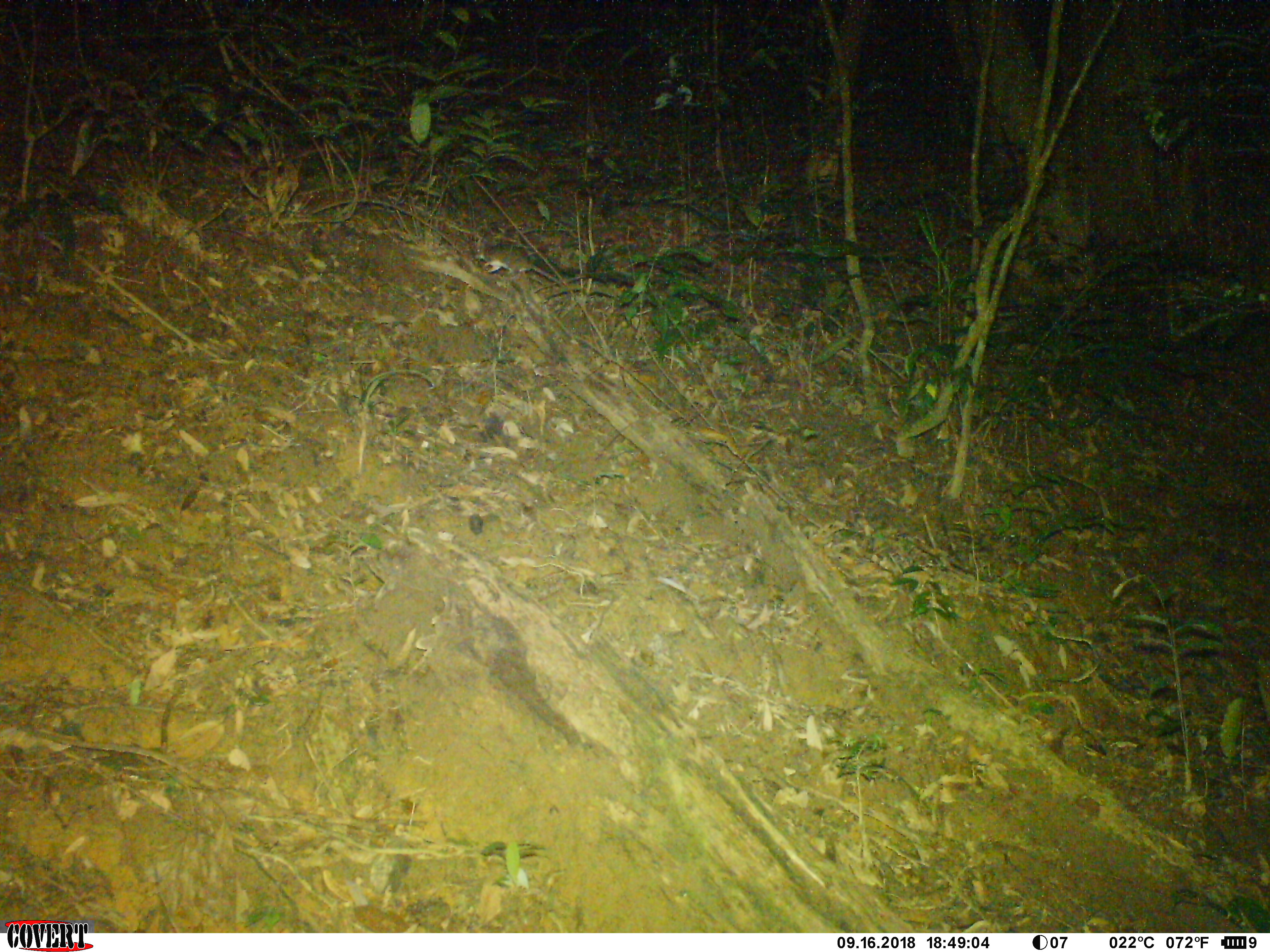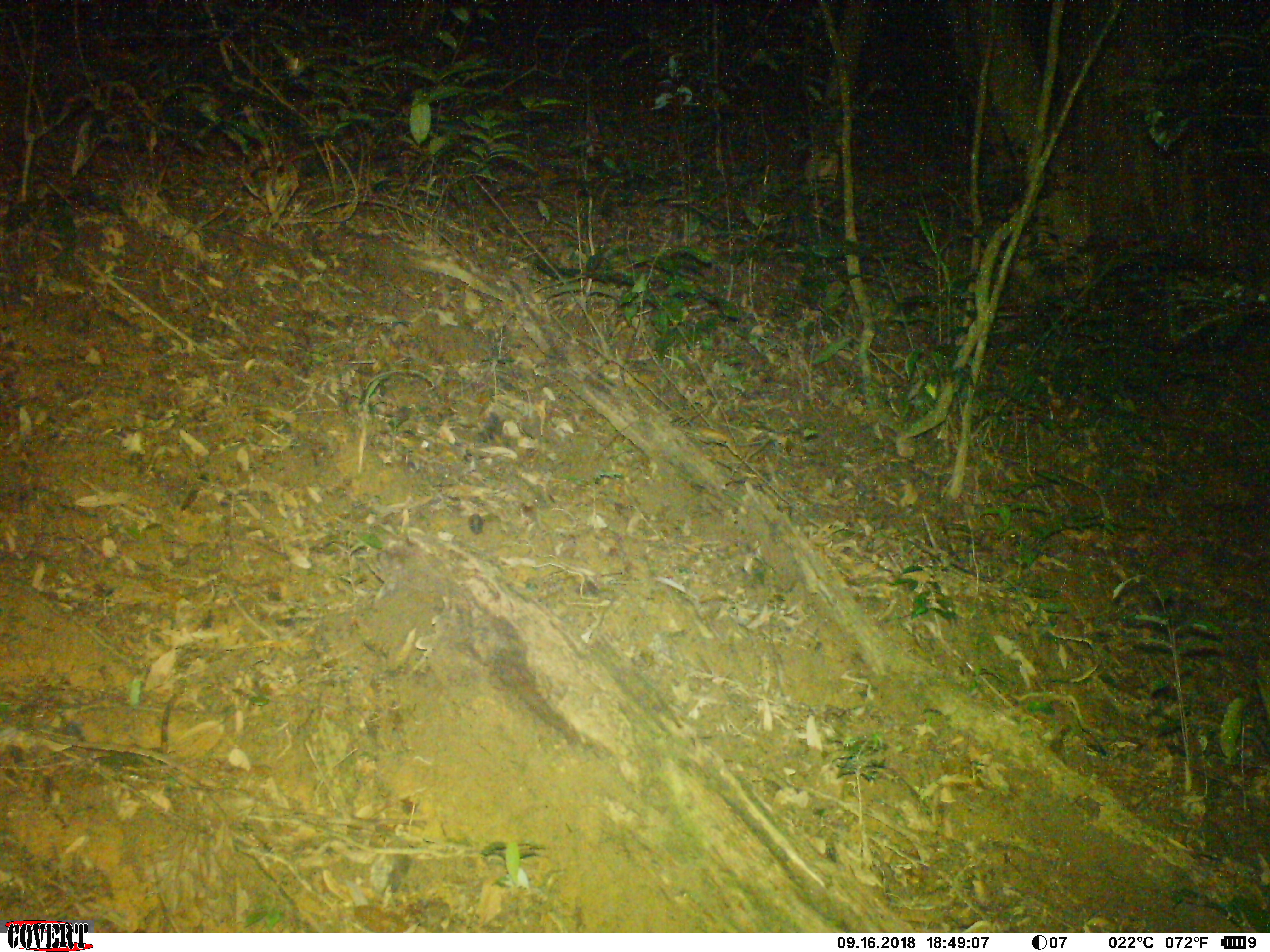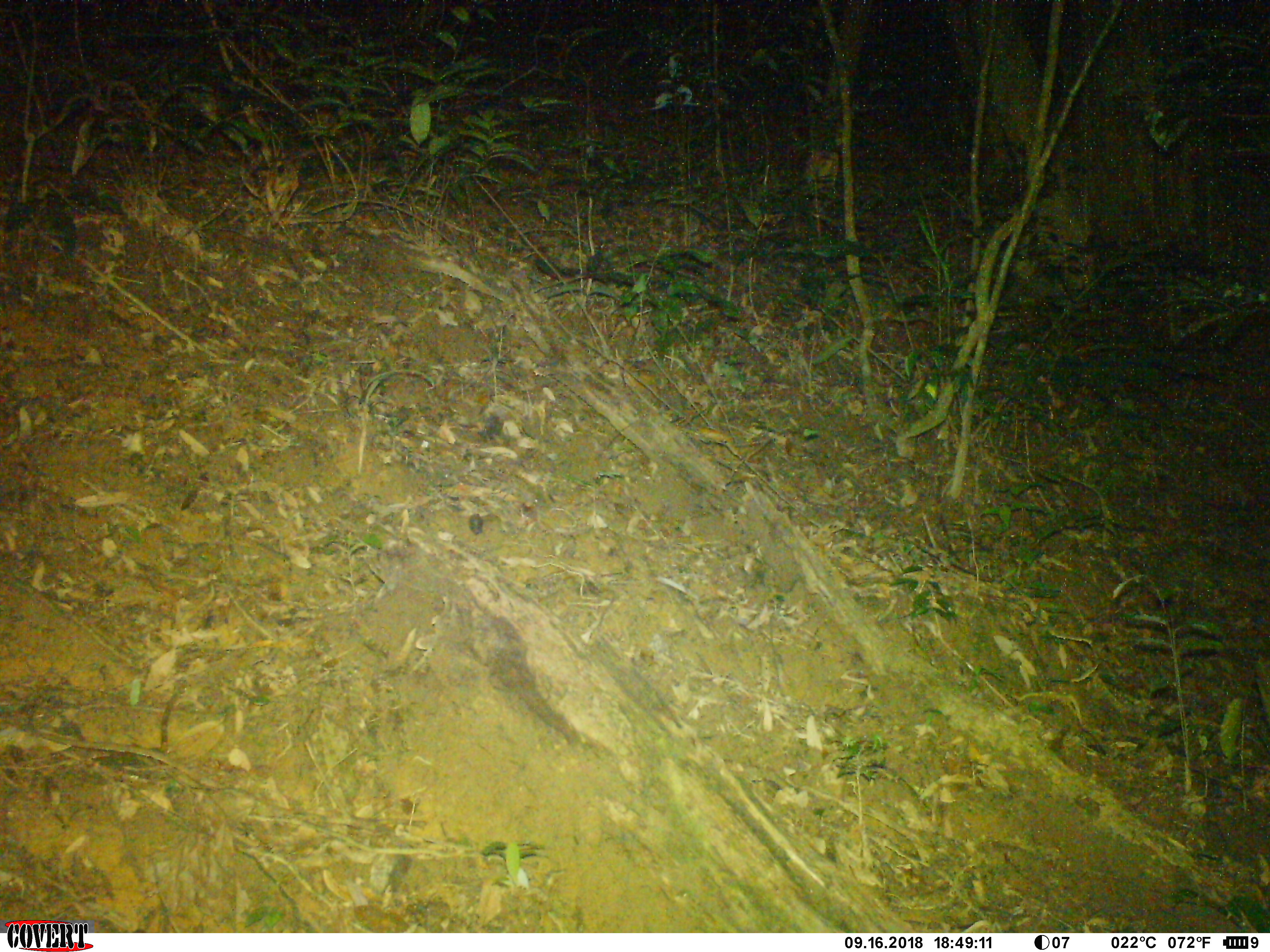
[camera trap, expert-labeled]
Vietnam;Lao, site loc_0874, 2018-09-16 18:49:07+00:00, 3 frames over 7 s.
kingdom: Animalia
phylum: Chordata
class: Mammalia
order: Rodentia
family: Muridae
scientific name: Muridae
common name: old-world mice and rats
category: unidentified murid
Unidentified murid (old-world mice and rats) (Muridae). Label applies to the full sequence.